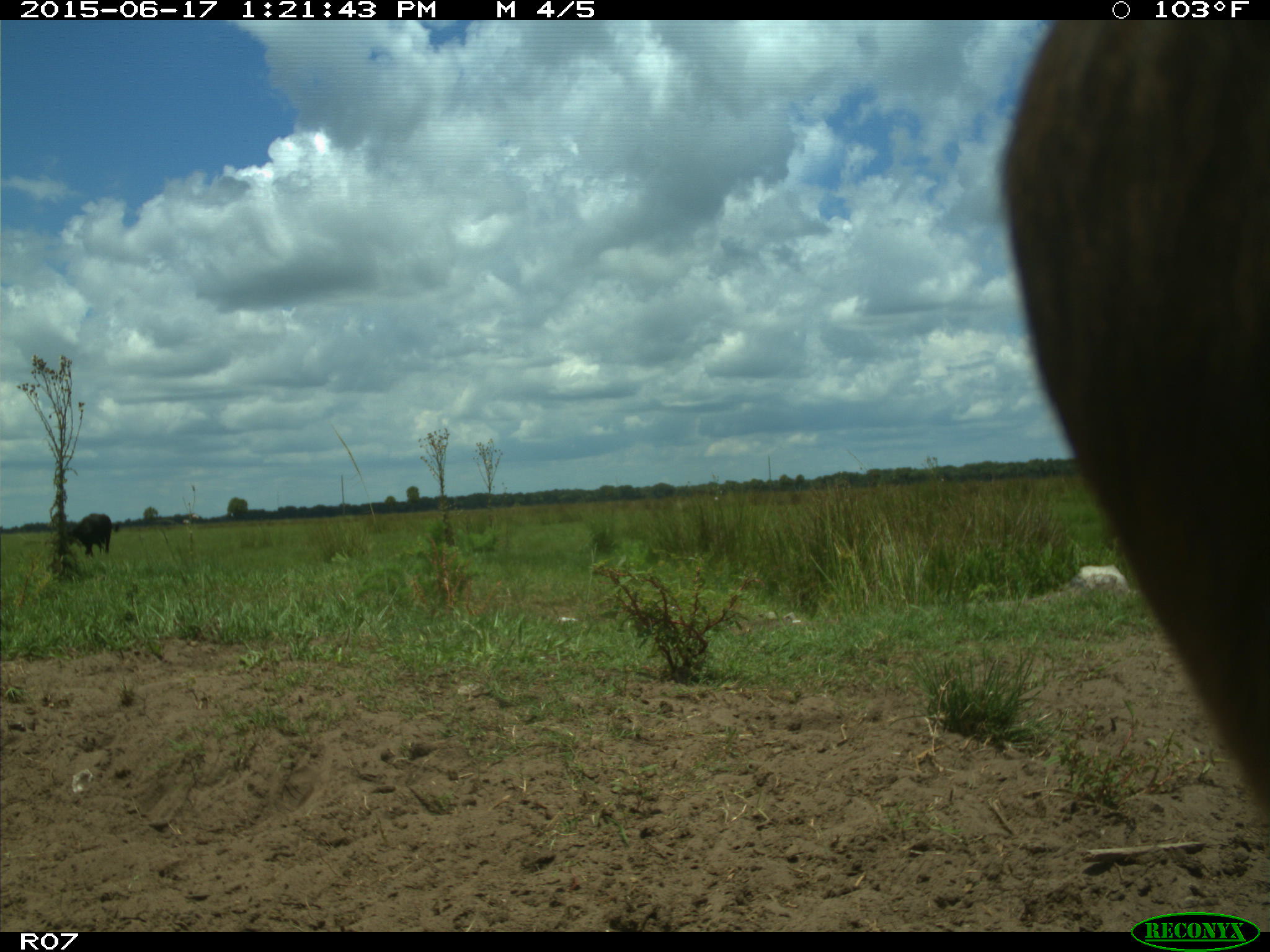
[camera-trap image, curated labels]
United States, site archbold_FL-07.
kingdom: Animalia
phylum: Chordata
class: Mammalia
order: Artiodactyla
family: Bovidae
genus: Bos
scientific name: Bos taurus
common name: domestic cow